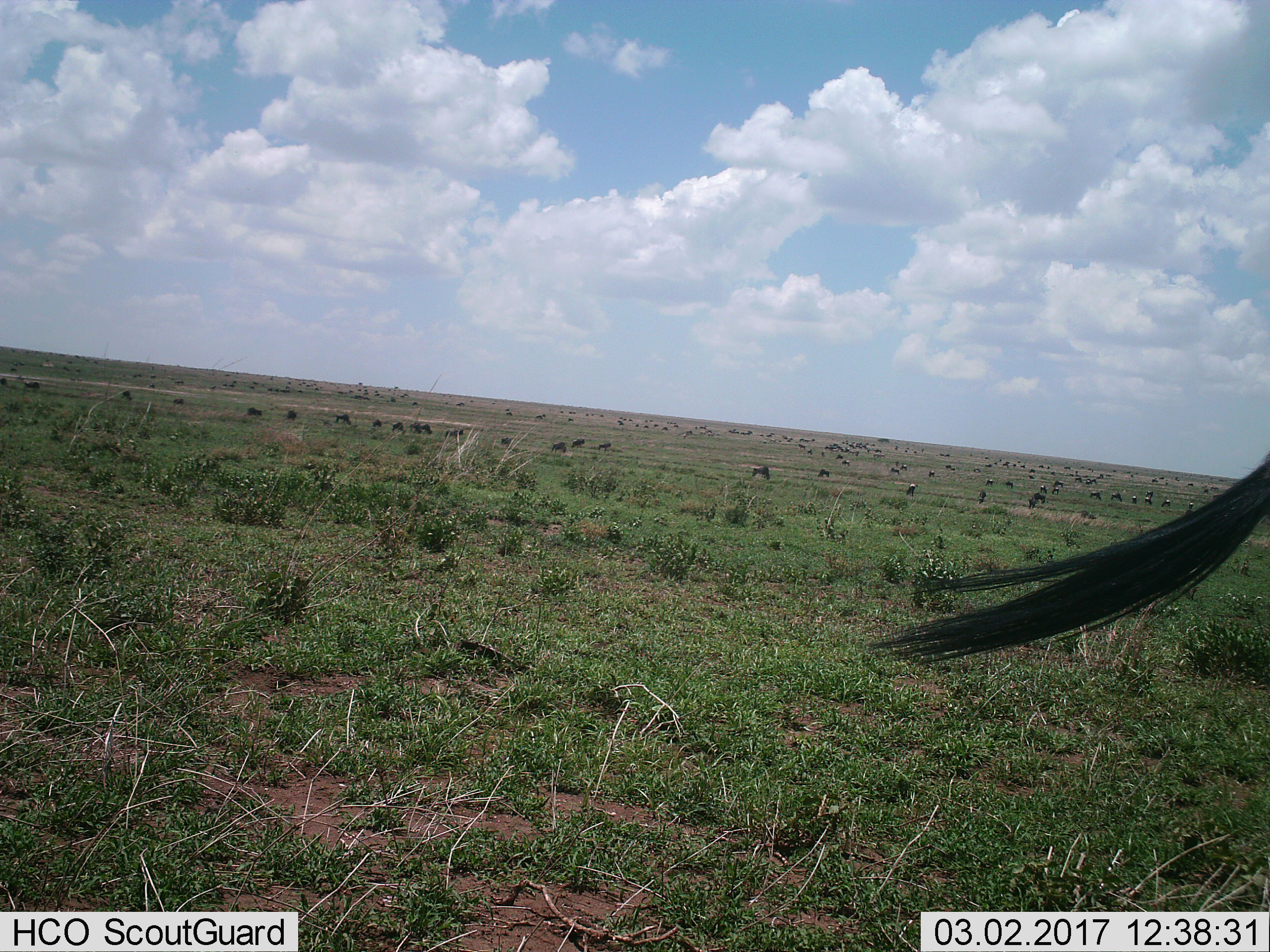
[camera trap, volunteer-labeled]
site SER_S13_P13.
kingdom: Animalia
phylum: Chordata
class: Mammalia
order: Artiodactyla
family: Bovidae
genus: Connochaetes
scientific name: Connochaetes taurinus taurinus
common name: blue wildebeest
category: wildebeestblue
Wildebeestblue (blue wildebeest) (Connochaetes taurinus taurinus), count 51+. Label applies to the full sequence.